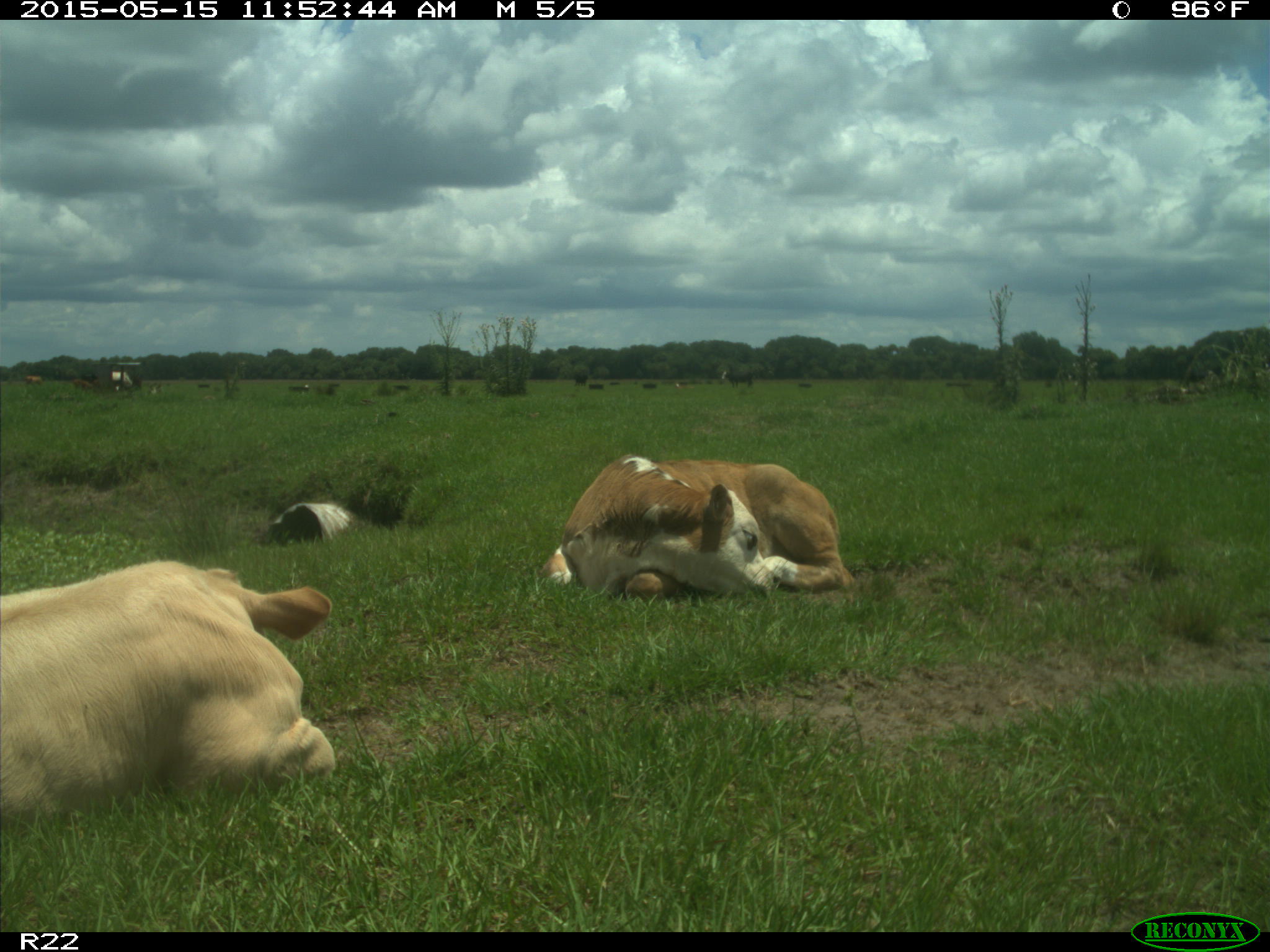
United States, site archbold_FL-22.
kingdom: Animalia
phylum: Chordata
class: Mammalia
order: Artiodactyla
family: Bovidae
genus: Bos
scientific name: Bos taurus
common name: domestic cow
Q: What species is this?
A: Bos taurus (domestic cow).